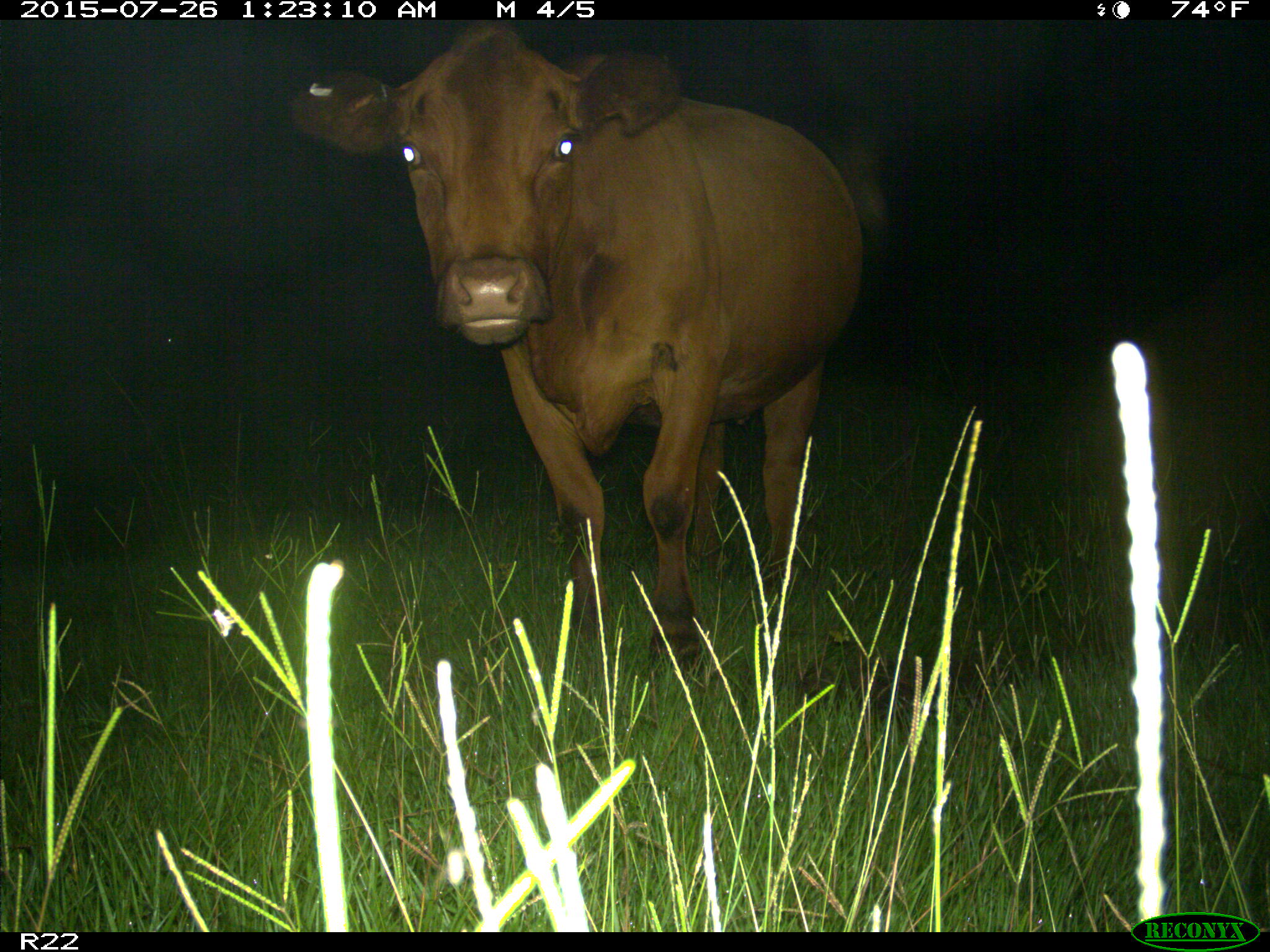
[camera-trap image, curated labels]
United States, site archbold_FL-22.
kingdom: Animalia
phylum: Chordata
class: Mammalia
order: Artiodactyla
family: Bovidae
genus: Bos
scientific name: Bos taurus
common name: domestic cow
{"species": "Bos taurus (domestic cow)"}